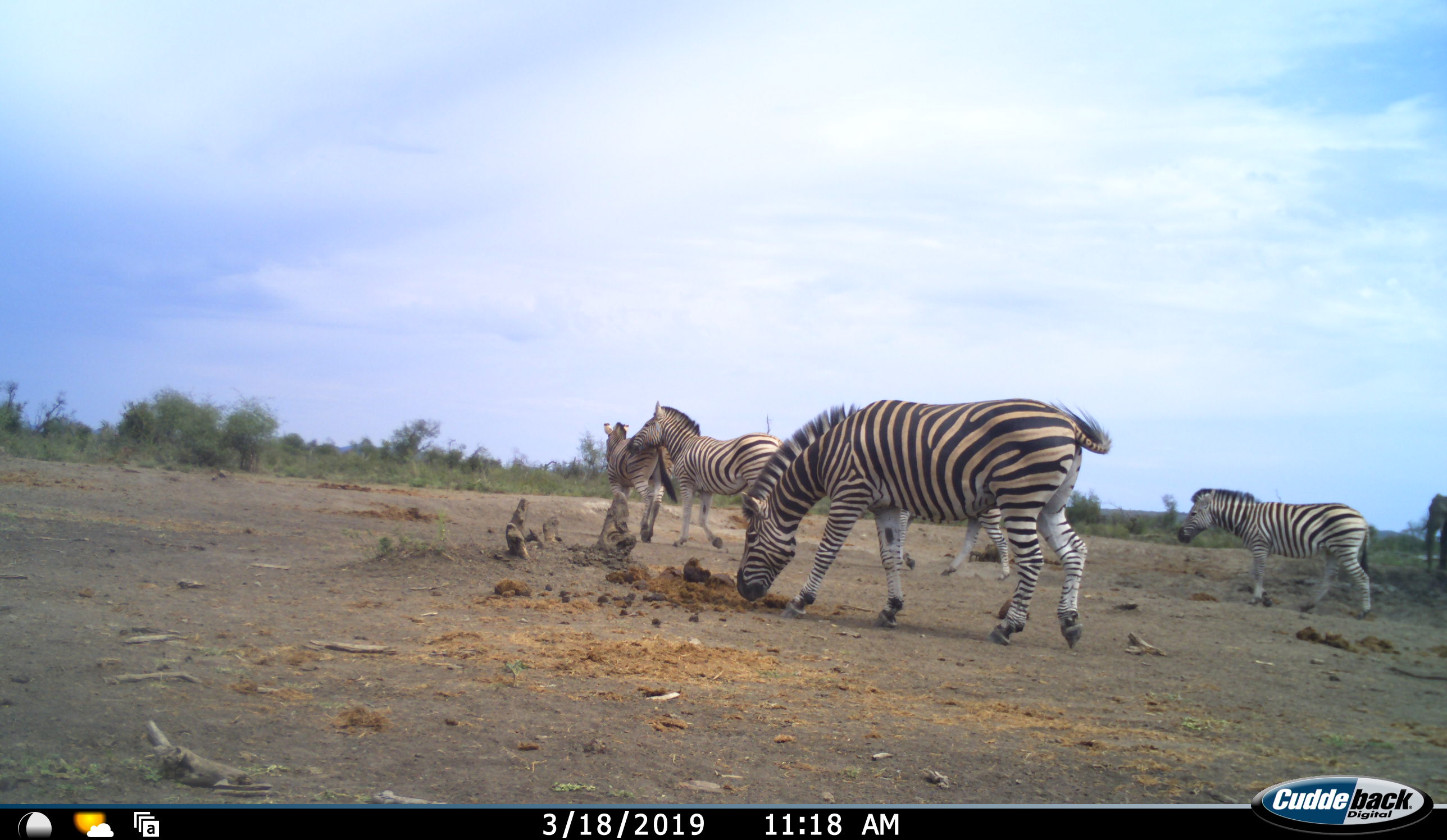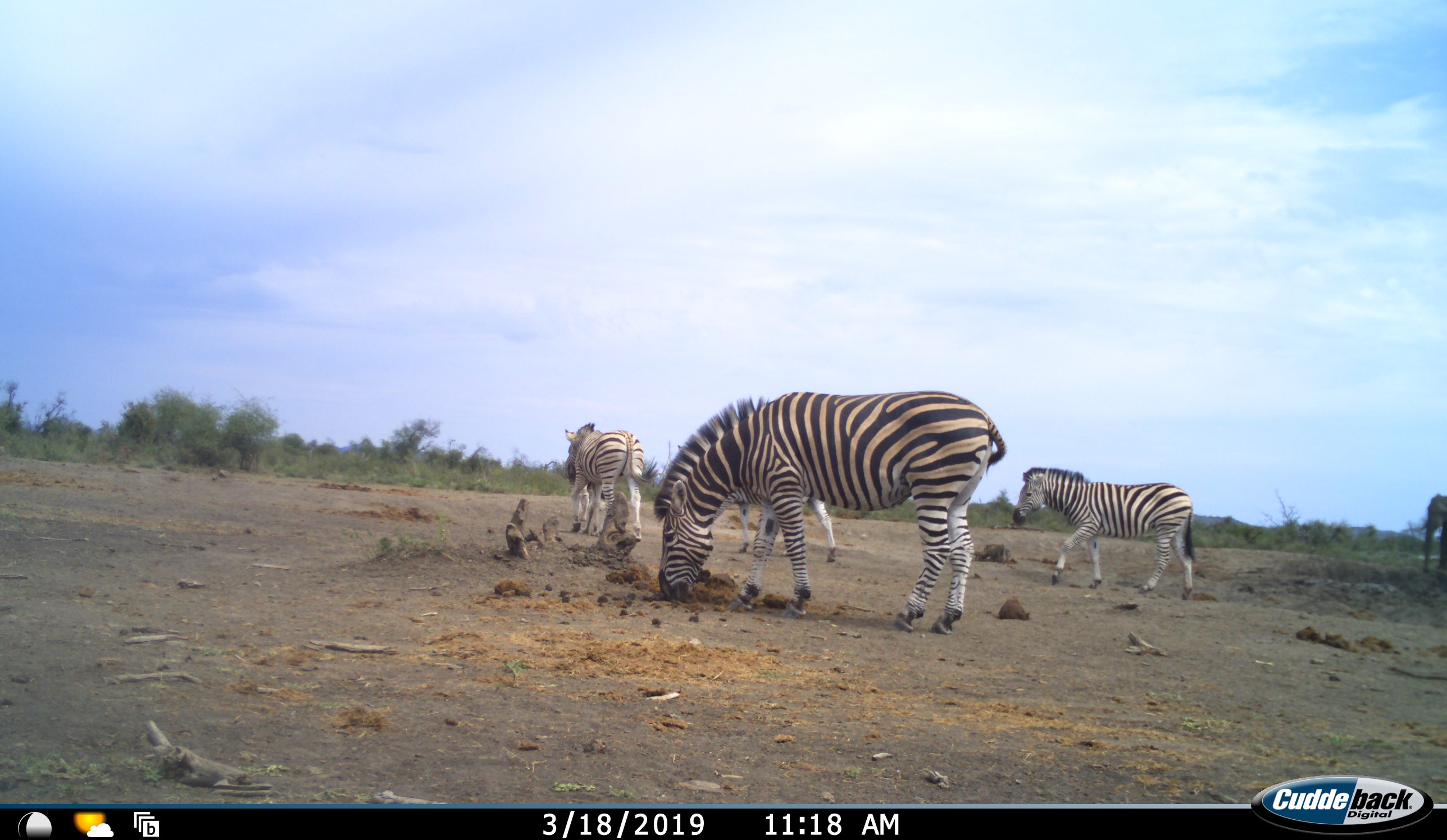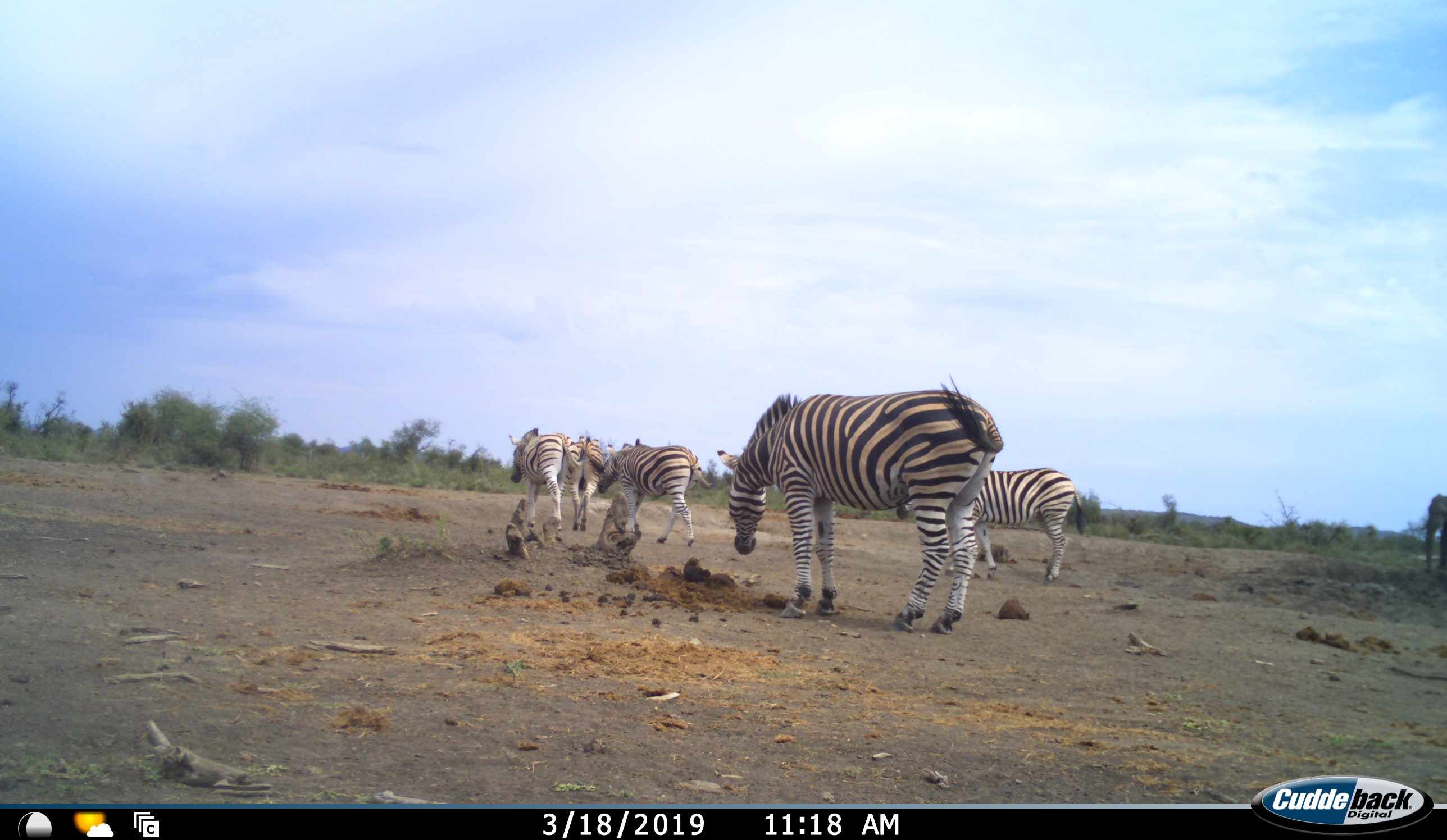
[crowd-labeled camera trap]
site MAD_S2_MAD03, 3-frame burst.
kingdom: Animalia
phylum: Chordata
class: Mammalia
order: Proboscidea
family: Elephantidae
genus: Loxodonta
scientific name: Loxodonta africana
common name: african bush elephant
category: elephant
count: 1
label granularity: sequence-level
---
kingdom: Animalia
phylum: Chordata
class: Mammalia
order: Perissodactyla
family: Equidae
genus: Equus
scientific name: Equus quagga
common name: plains zebra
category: zebraplains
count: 5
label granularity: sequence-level